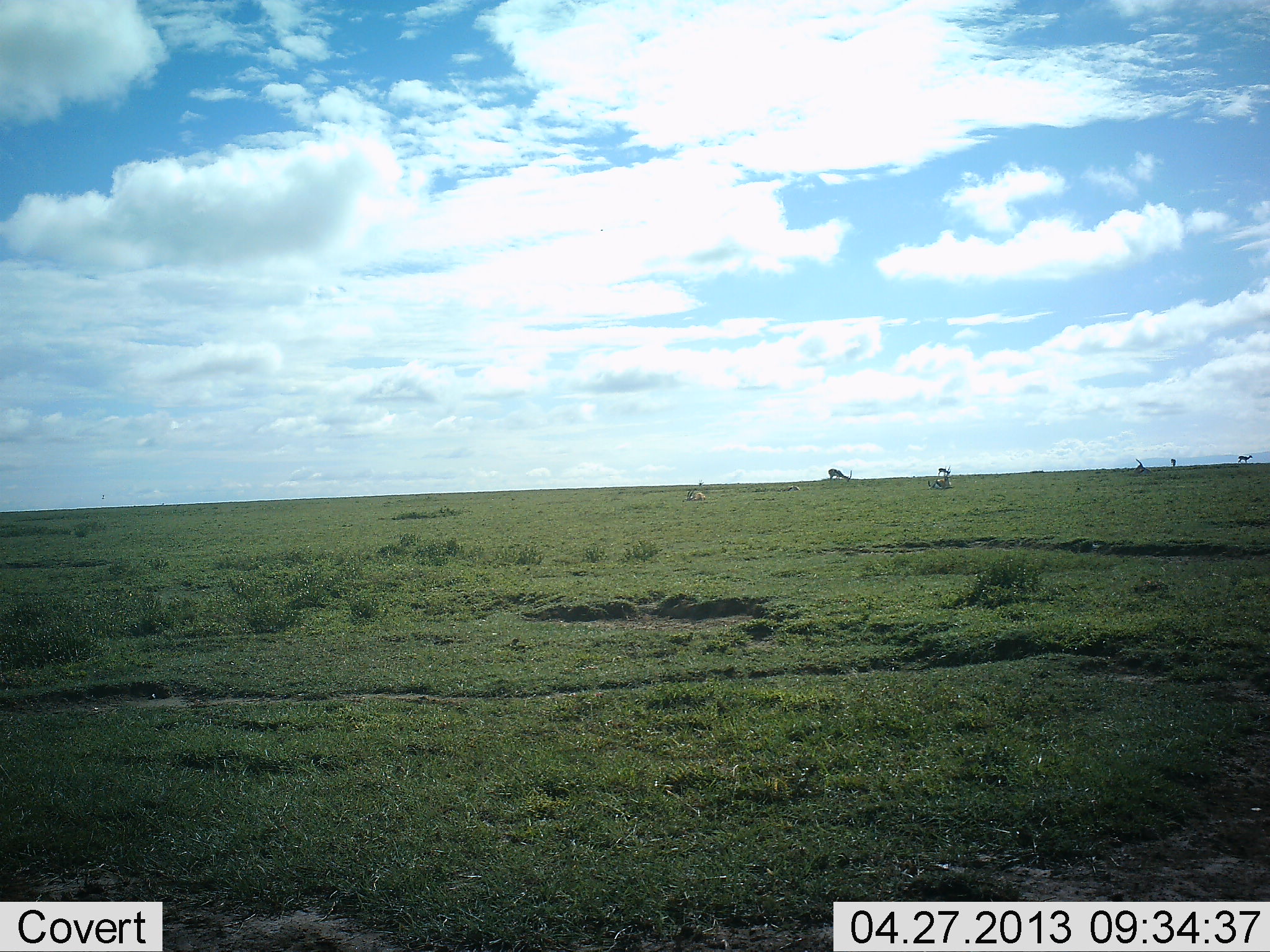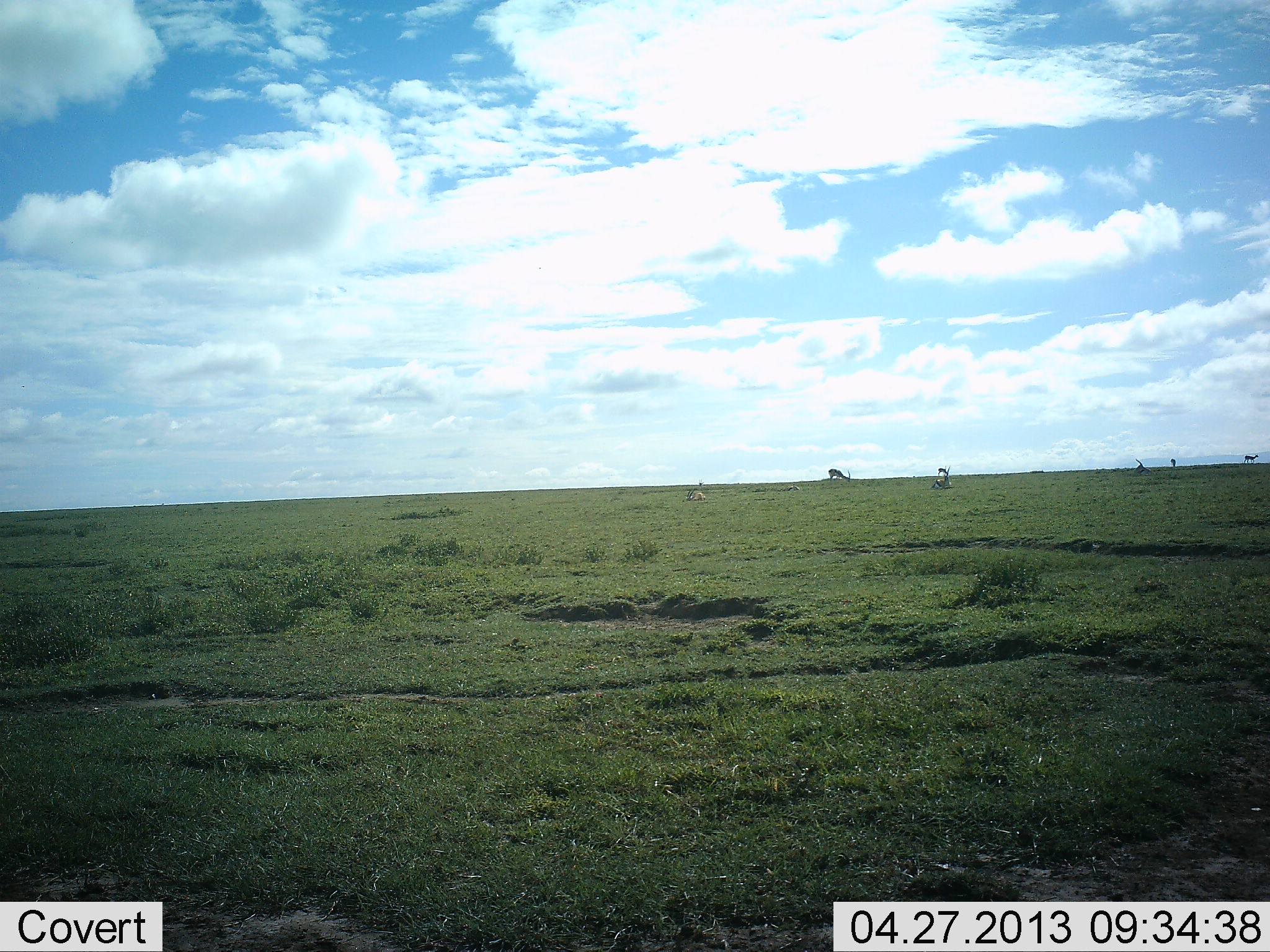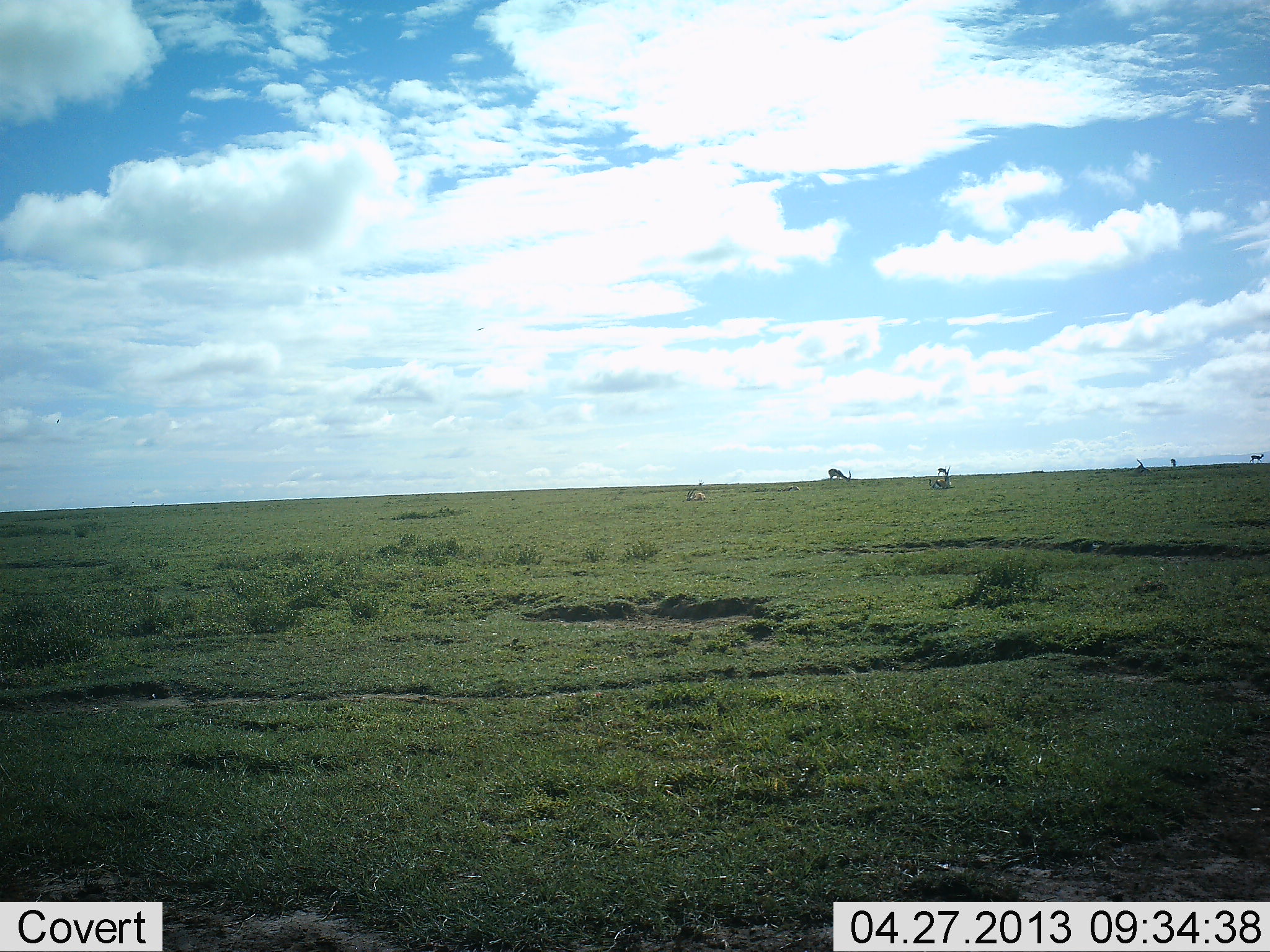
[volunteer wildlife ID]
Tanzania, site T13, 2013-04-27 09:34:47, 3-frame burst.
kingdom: Animalia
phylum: Chordata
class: Mammalia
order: Artiodactyla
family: Bovidae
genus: Eudorcas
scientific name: Eudorcas thomsonii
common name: thomson's gazelle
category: gazellethomsons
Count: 6.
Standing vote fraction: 70%.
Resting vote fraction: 60%.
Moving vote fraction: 50%.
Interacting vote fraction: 0%.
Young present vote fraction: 0%.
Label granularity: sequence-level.